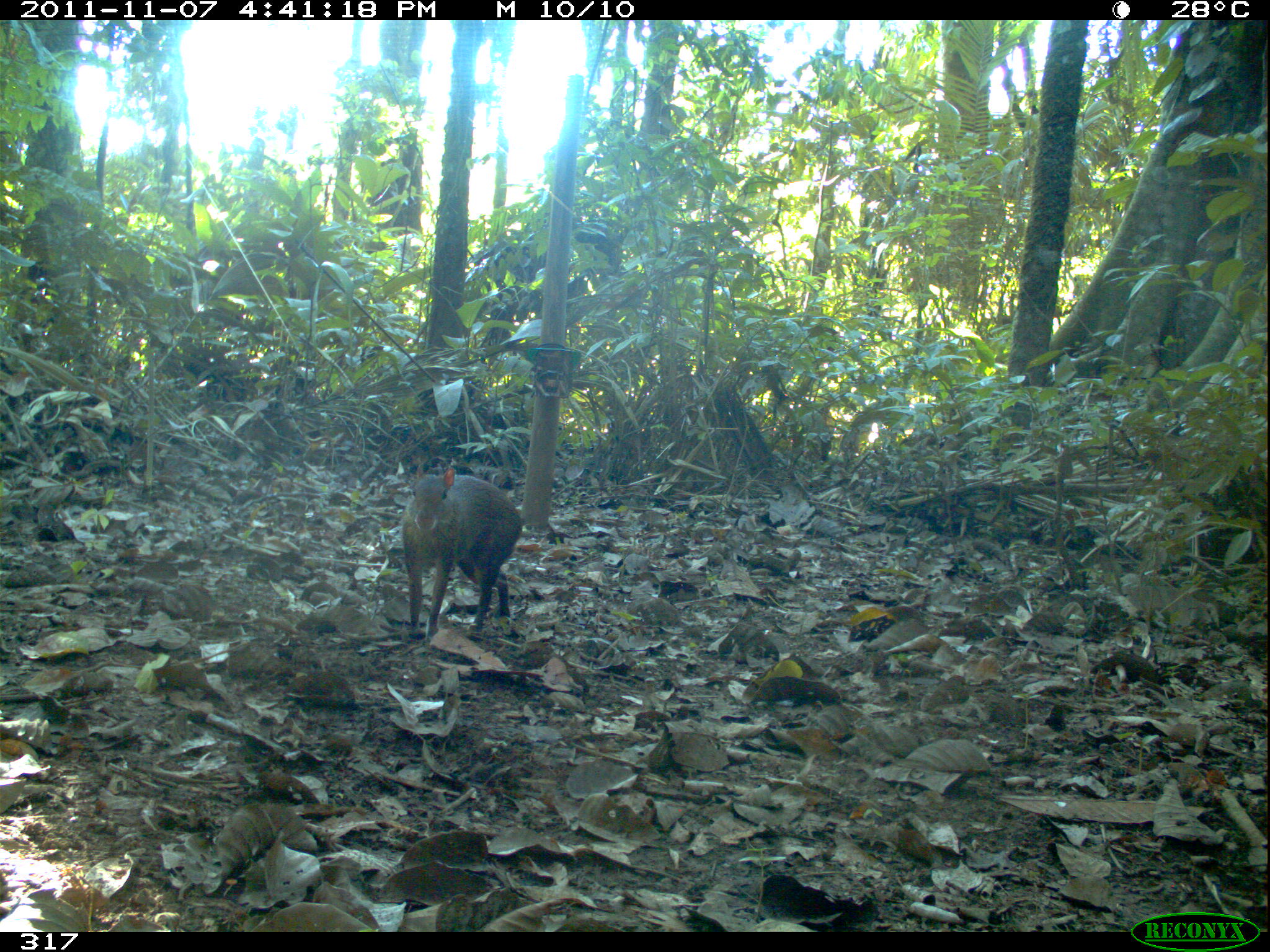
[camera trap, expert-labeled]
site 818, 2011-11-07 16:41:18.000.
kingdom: Animalia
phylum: Chordata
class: Mammalia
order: Rodentia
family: Dasyproctidae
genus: Dasyprocta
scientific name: Dasyprocta punctata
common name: central american agouti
Dasyprocta punctata (central american agouti).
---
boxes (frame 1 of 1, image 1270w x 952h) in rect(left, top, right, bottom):
dasyprocta punctata: rect(398, 467, 525, 641)